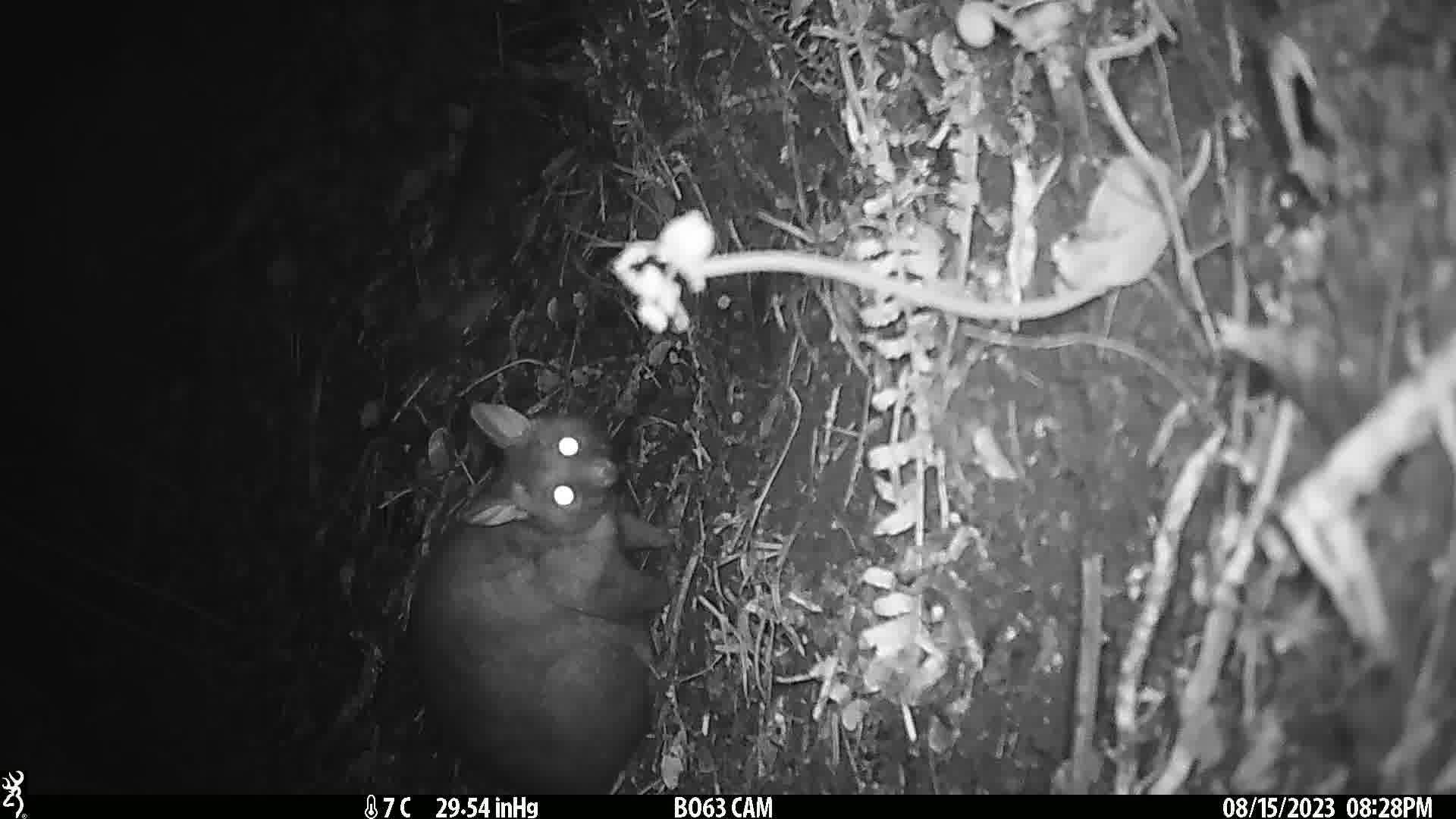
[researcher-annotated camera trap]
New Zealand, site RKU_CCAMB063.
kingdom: Animalia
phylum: Chordata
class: Mammalia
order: Diprotodontia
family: Phalangeridae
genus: Trichosurus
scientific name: Trichosurus vulpecula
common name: common brushtail possum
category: possum